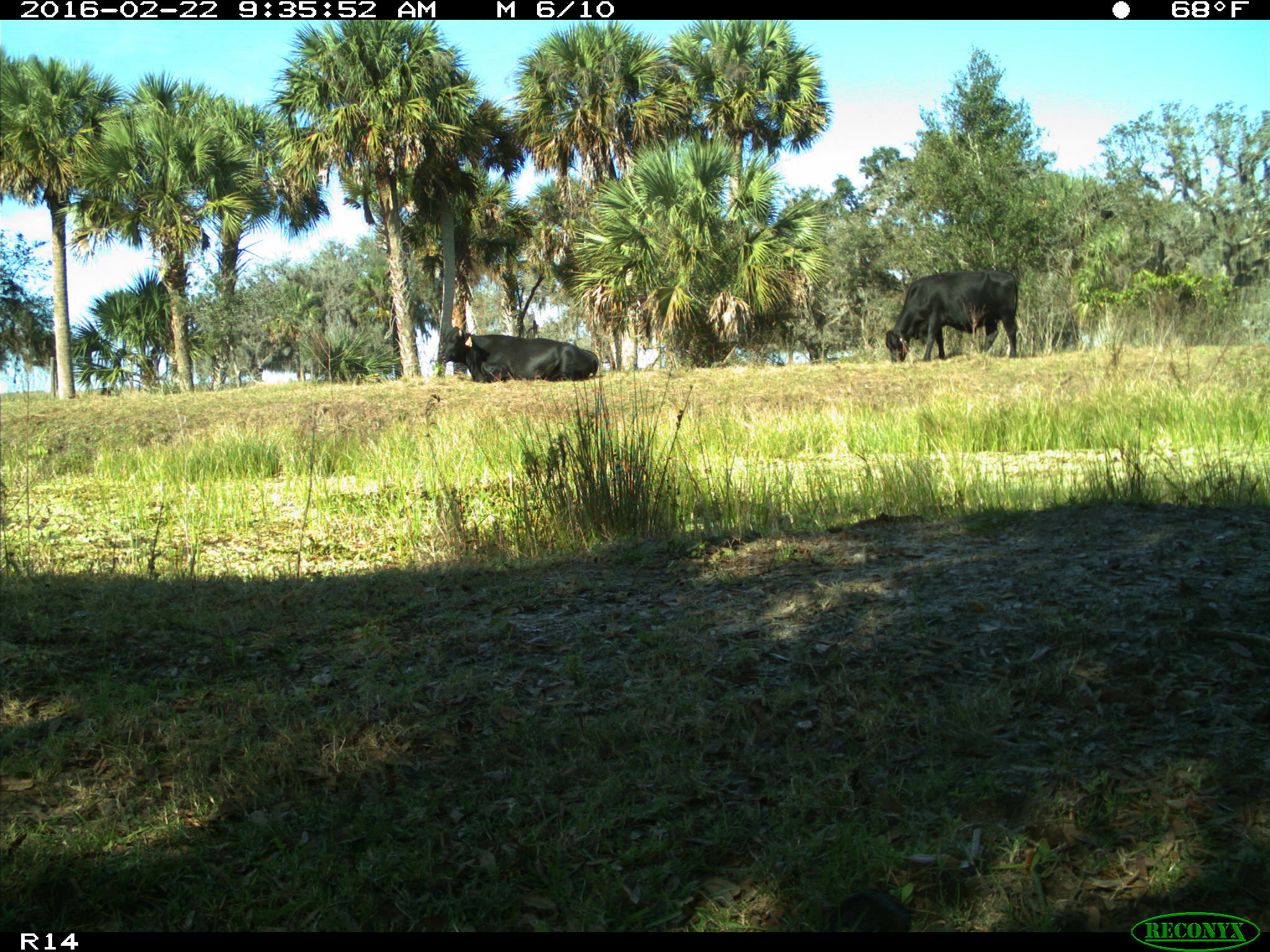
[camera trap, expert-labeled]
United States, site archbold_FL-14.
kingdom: Animalia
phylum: Chordata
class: Mammalia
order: Artiodactyla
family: Bovidae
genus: Bos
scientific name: Bos taurus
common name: domestic cow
Bos taurus (domestic cow).